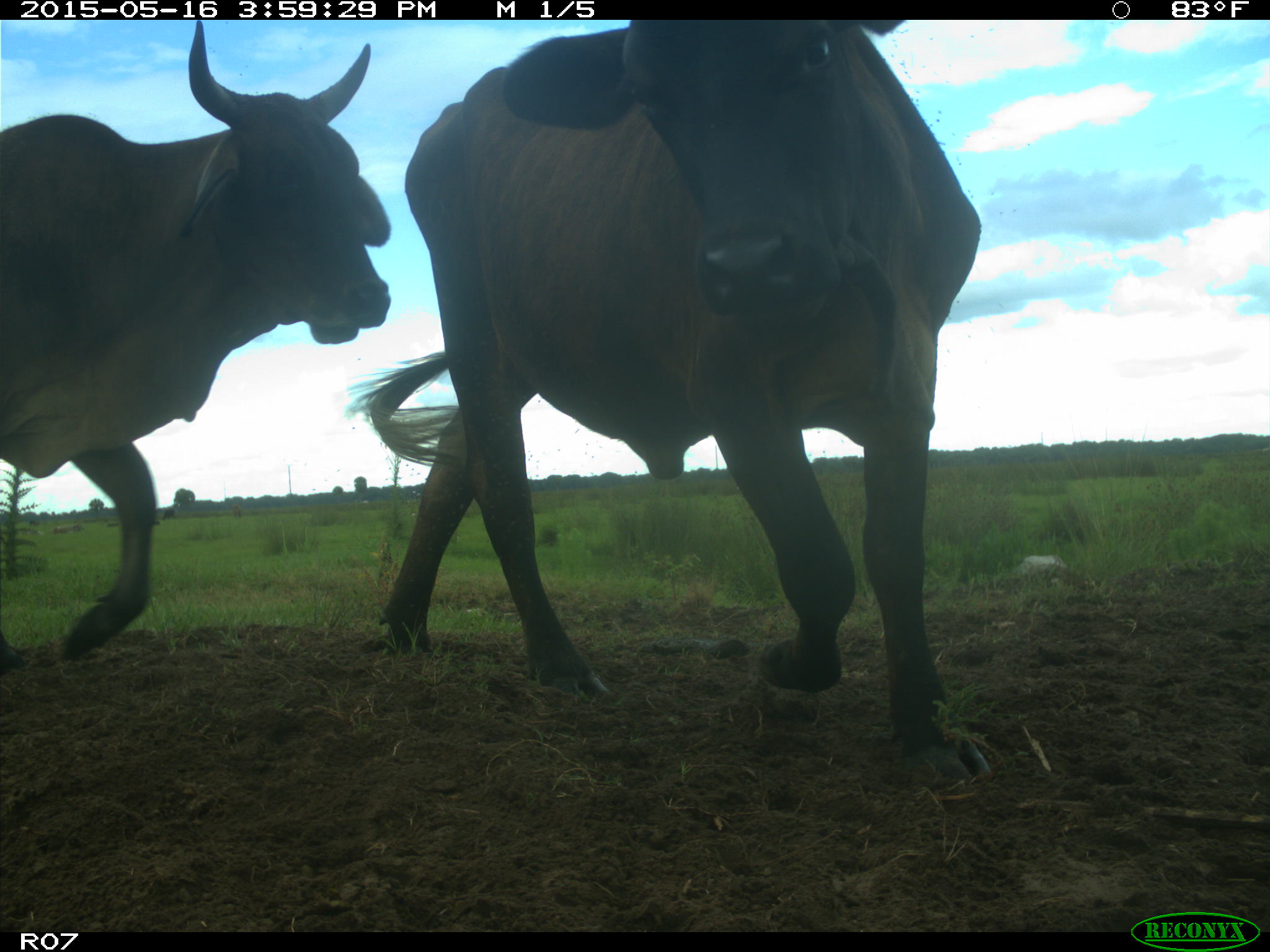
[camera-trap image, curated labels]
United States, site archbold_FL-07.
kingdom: Animalia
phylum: Chordata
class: Mammalia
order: Artiodactyla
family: Bovidae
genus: Bos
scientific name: Bos taurus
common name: domestic cow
Bos taurus (domestic cow).